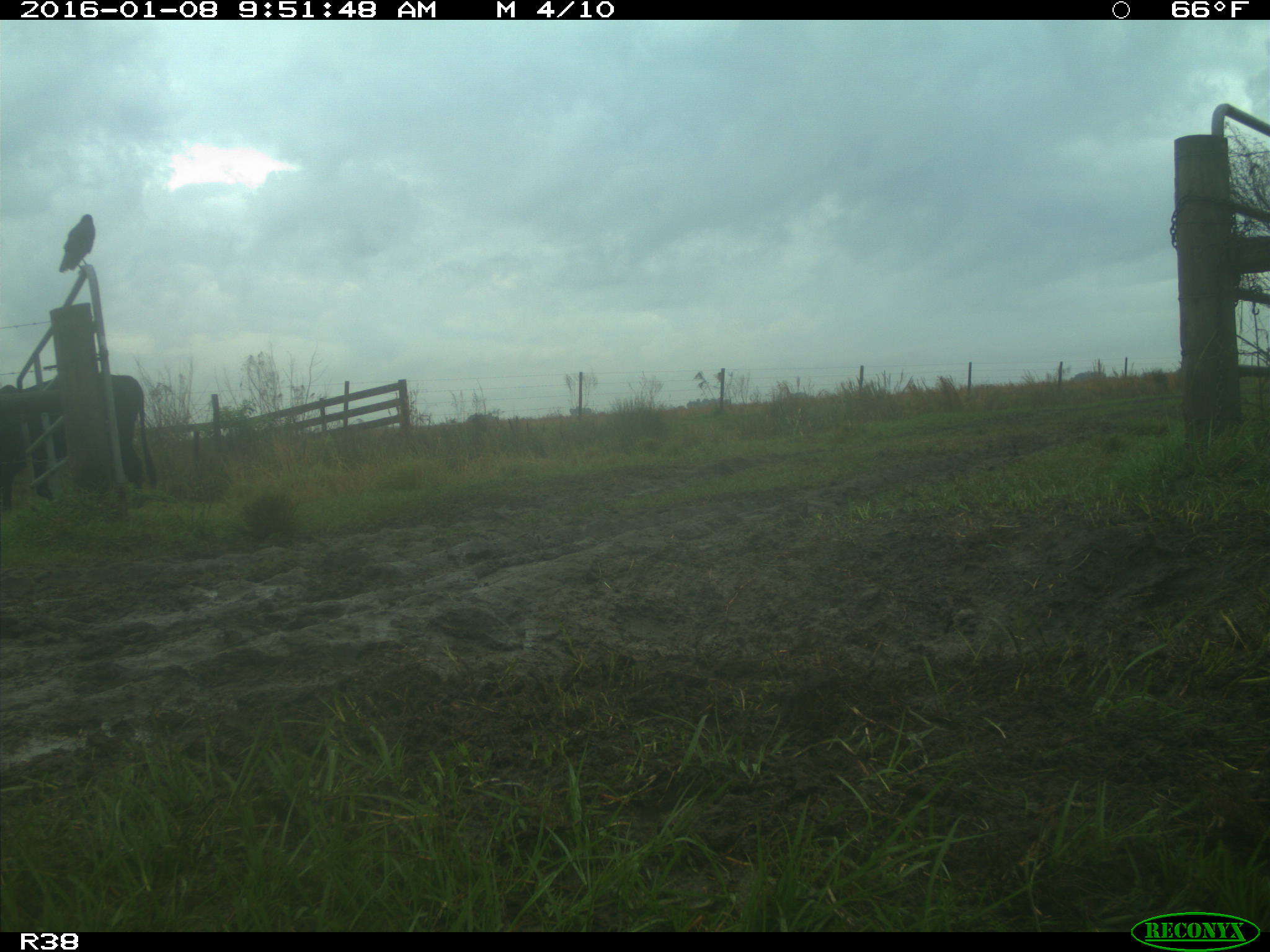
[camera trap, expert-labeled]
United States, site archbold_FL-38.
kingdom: Animalia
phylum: Chordata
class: Mammalia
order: Artiodactyla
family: Bovidae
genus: Bos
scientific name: Bos taurus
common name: domestic cow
Bos taurus (domestic cow).